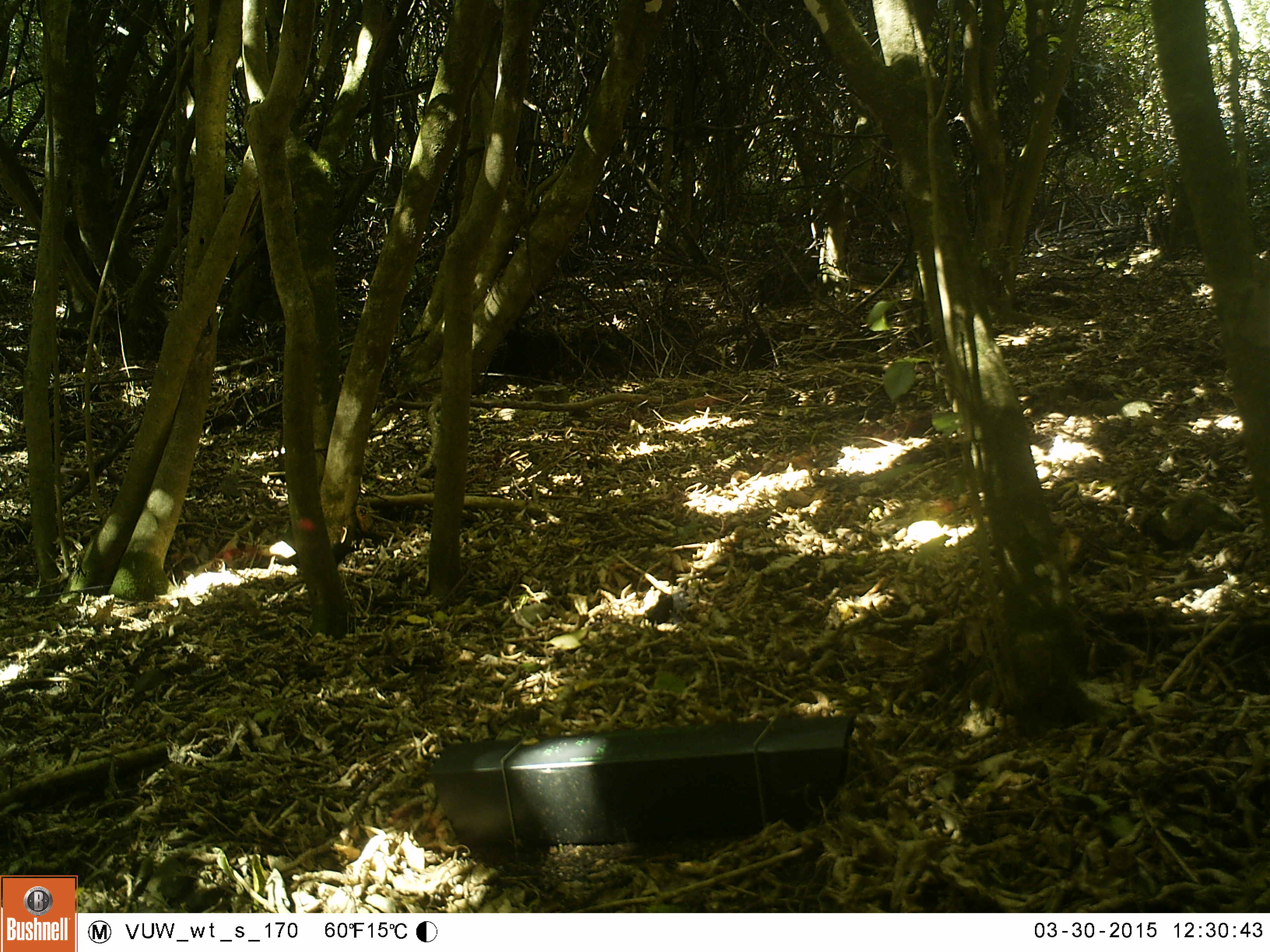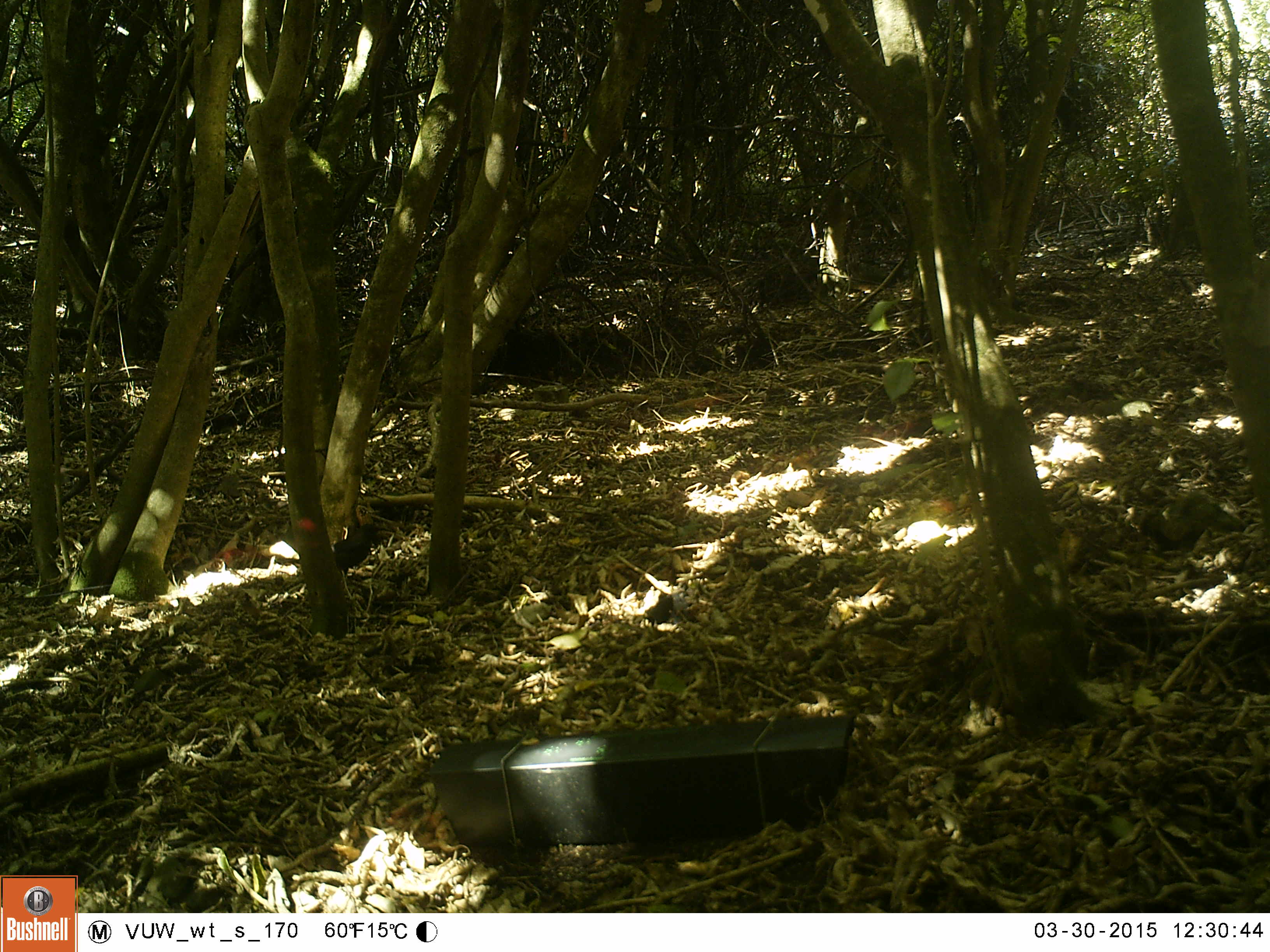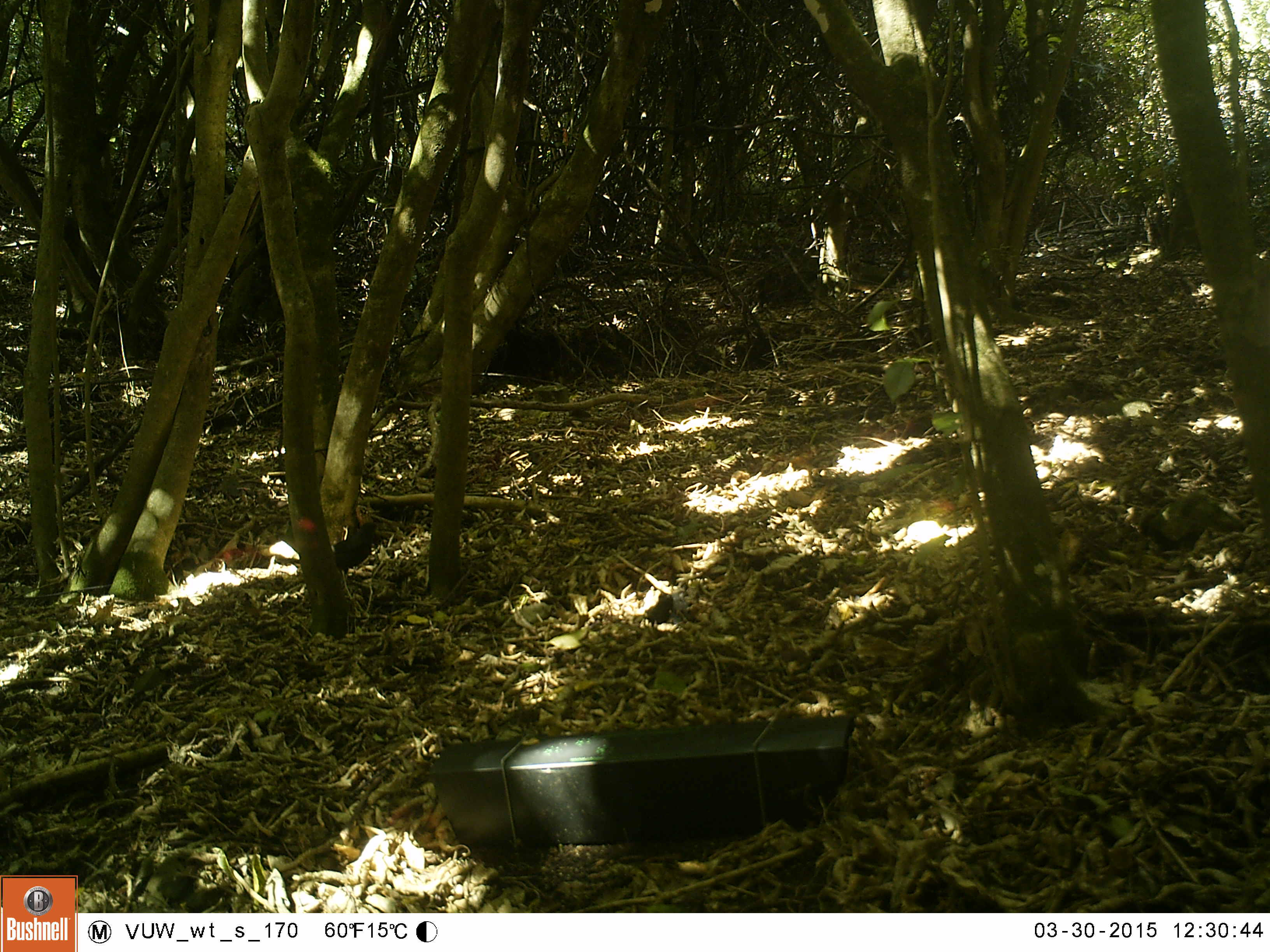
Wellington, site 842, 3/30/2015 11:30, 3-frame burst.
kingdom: Animalia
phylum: Chordata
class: Aves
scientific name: Aves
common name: bird